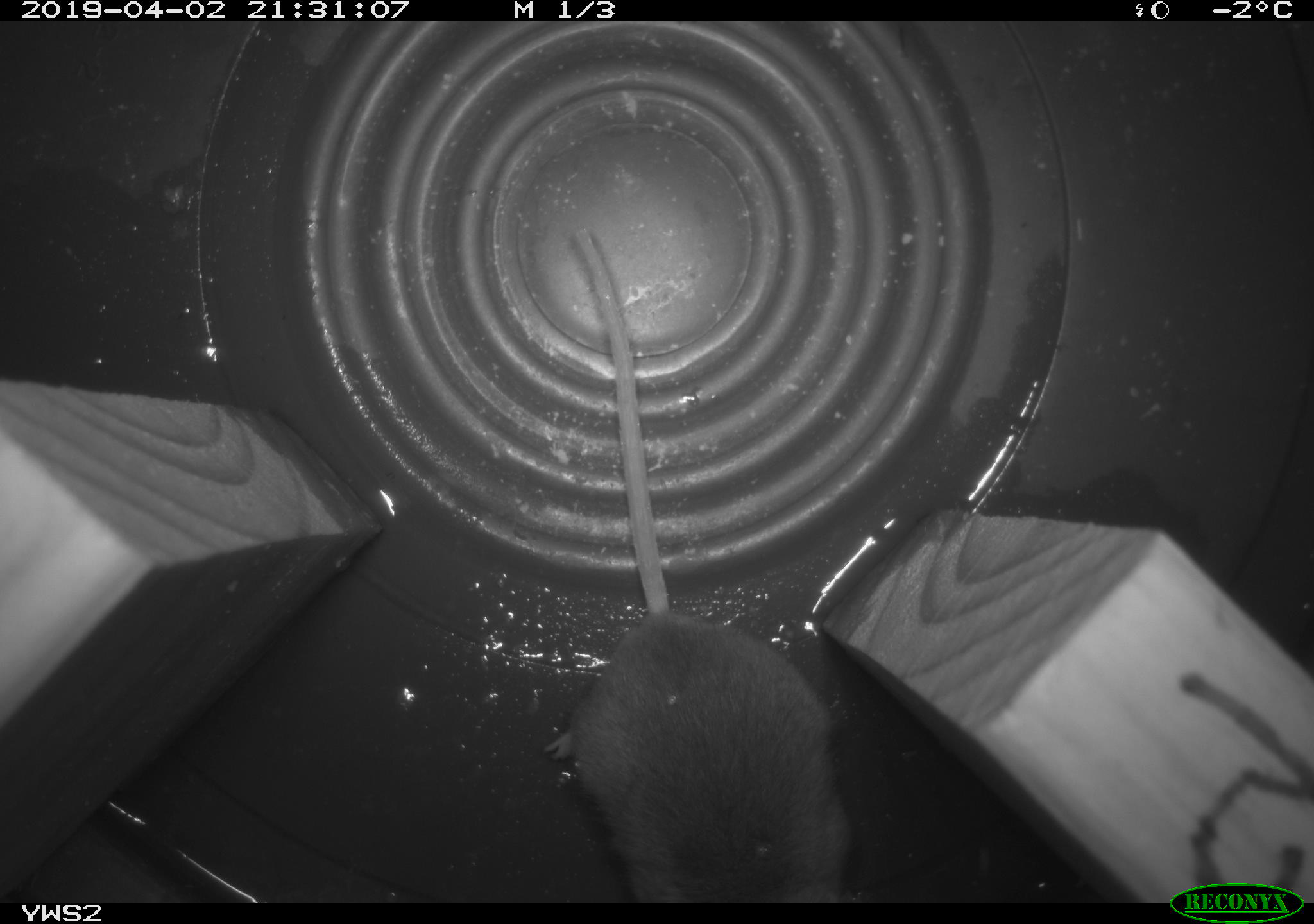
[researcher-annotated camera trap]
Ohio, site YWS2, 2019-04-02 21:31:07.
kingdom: Animalia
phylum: Chordata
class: Mammalia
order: Rodentia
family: Cricetidae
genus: Peromyscus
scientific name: Peromyscus leucopus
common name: white-footed mouse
White-footed mouse (Peromyscus leucopus).